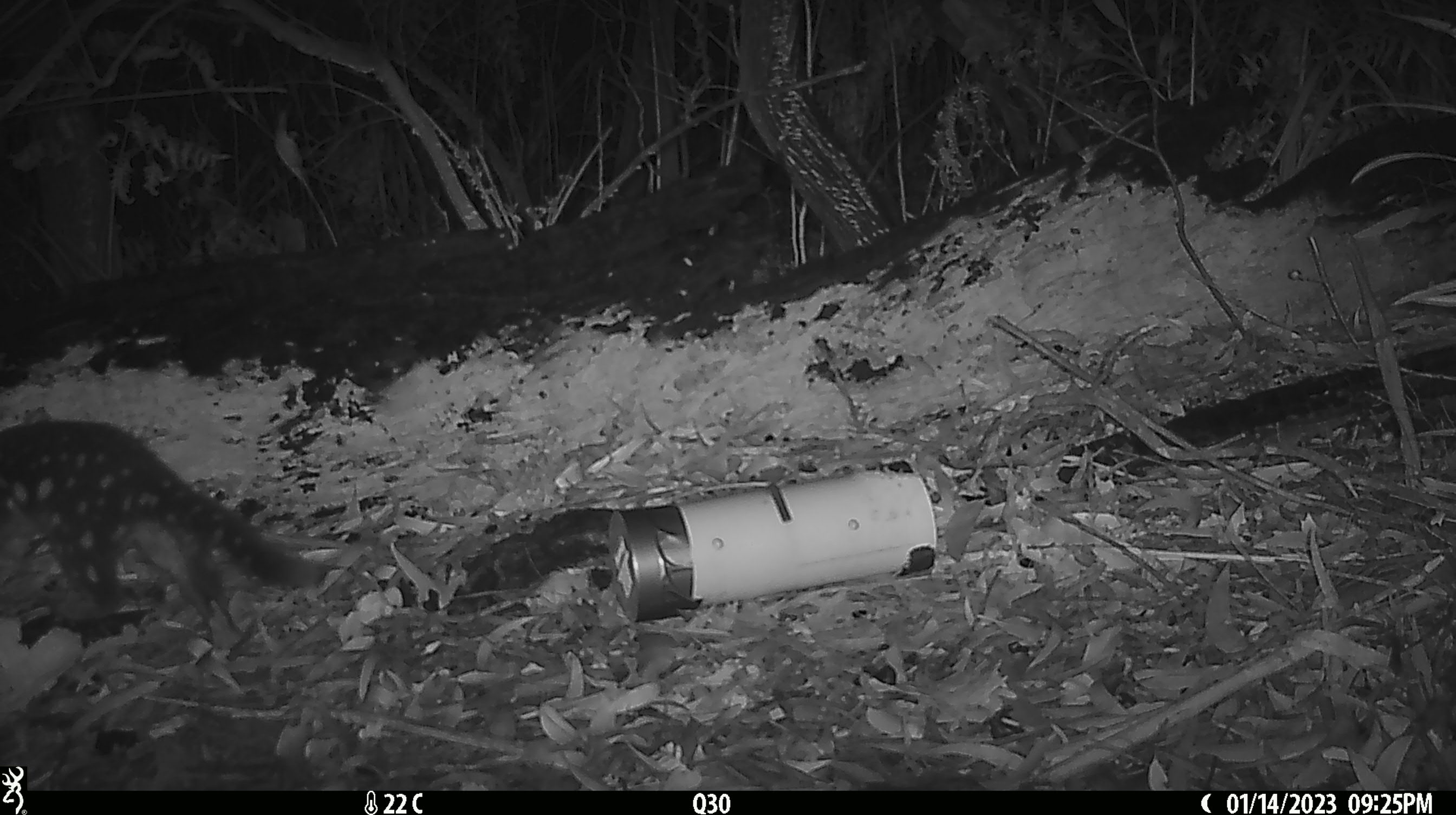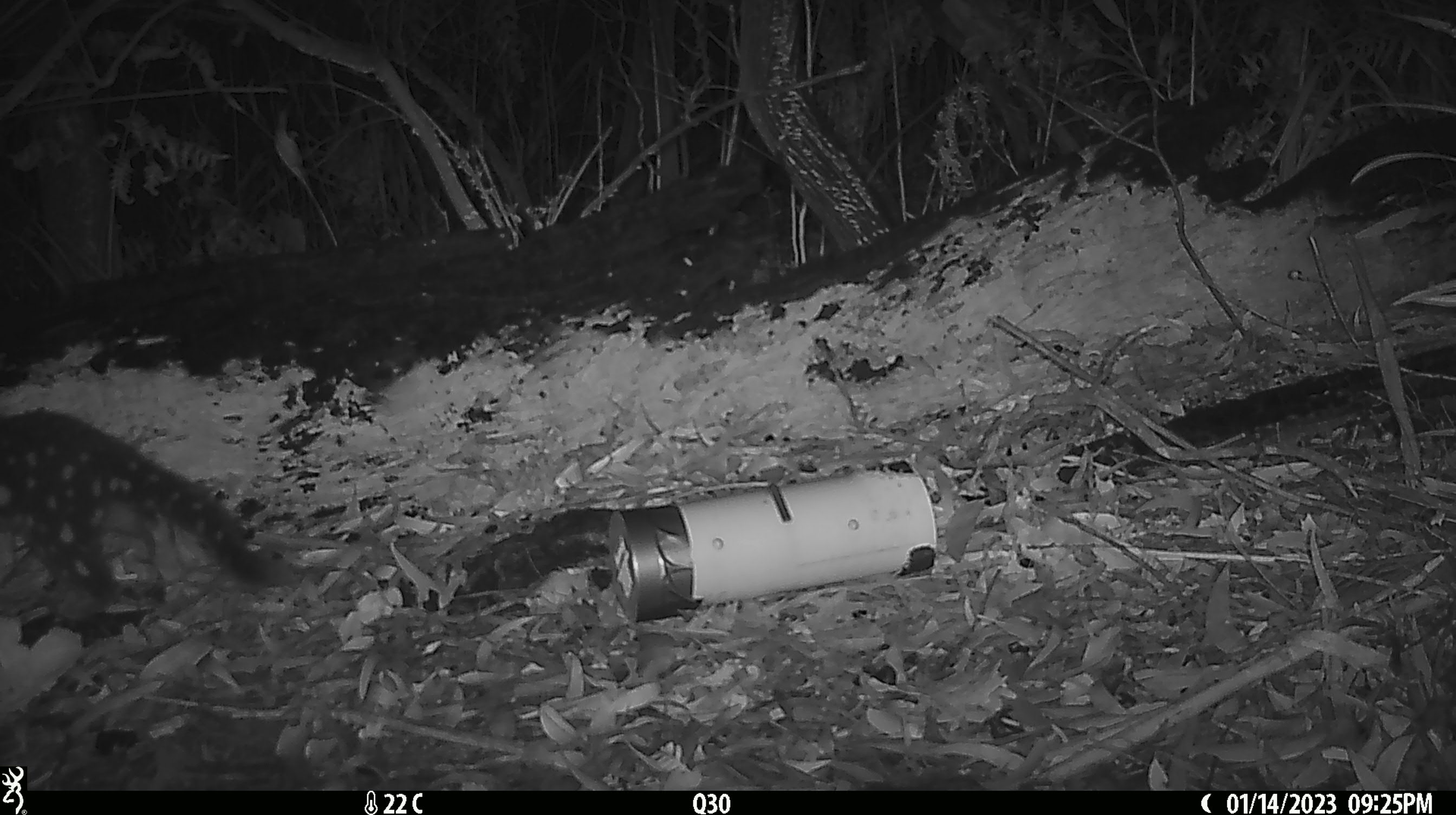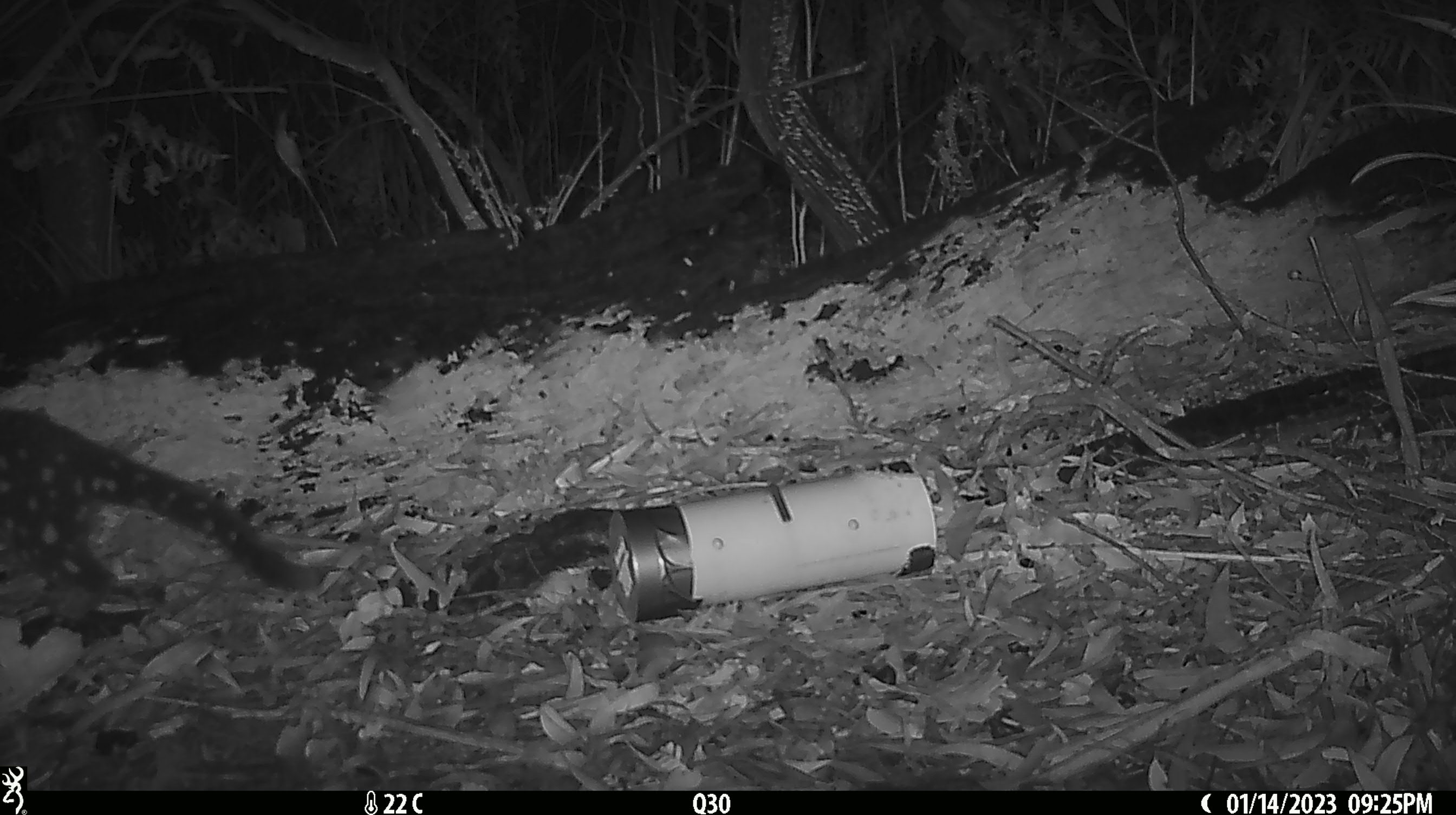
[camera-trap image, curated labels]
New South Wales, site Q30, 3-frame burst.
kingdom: Animalia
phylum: Chordata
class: Mammalia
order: Dasyuromorphia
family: Dasyuridae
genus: Dasyurus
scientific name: Dasyurus maculatus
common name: spotted-tailed quoll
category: quoll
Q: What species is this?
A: Quoll (spotted-tailed quoll) (Dasyurus maculatus).